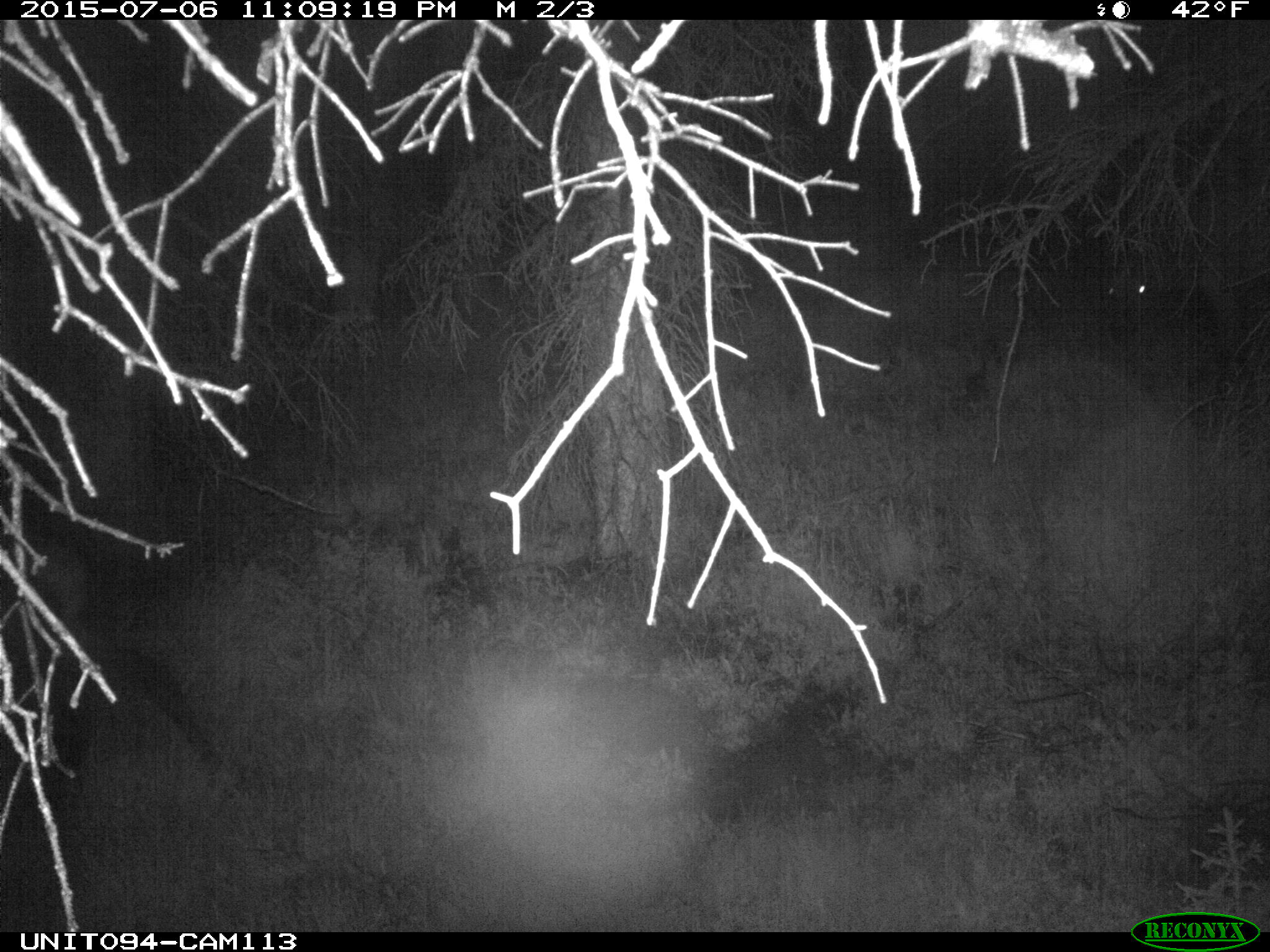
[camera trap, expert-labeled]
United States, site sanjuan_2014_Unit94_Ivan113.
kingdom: Animalia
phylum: Chordata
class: Mammalia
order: Artiodactyla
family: Cervidae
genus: Cervus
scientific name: Cervus elaphus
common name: red deer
Cervus elaphus (red deer).